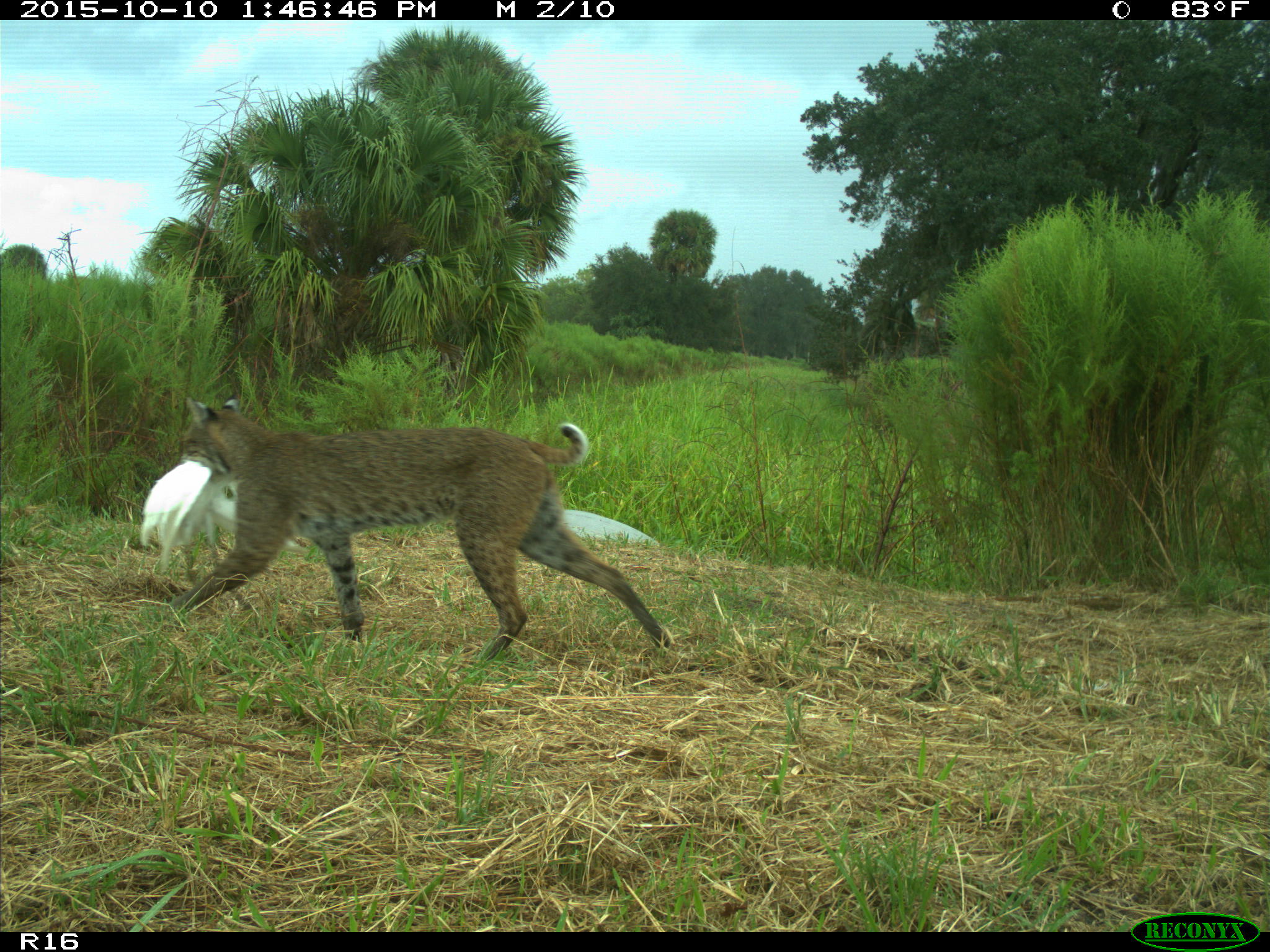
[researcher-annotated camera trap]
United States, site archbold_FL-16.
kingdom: Animalia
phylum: Chordata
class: Mammalia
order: Carnivora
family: Felidae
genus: Lynx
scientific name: Lynx rufus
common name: bobcat